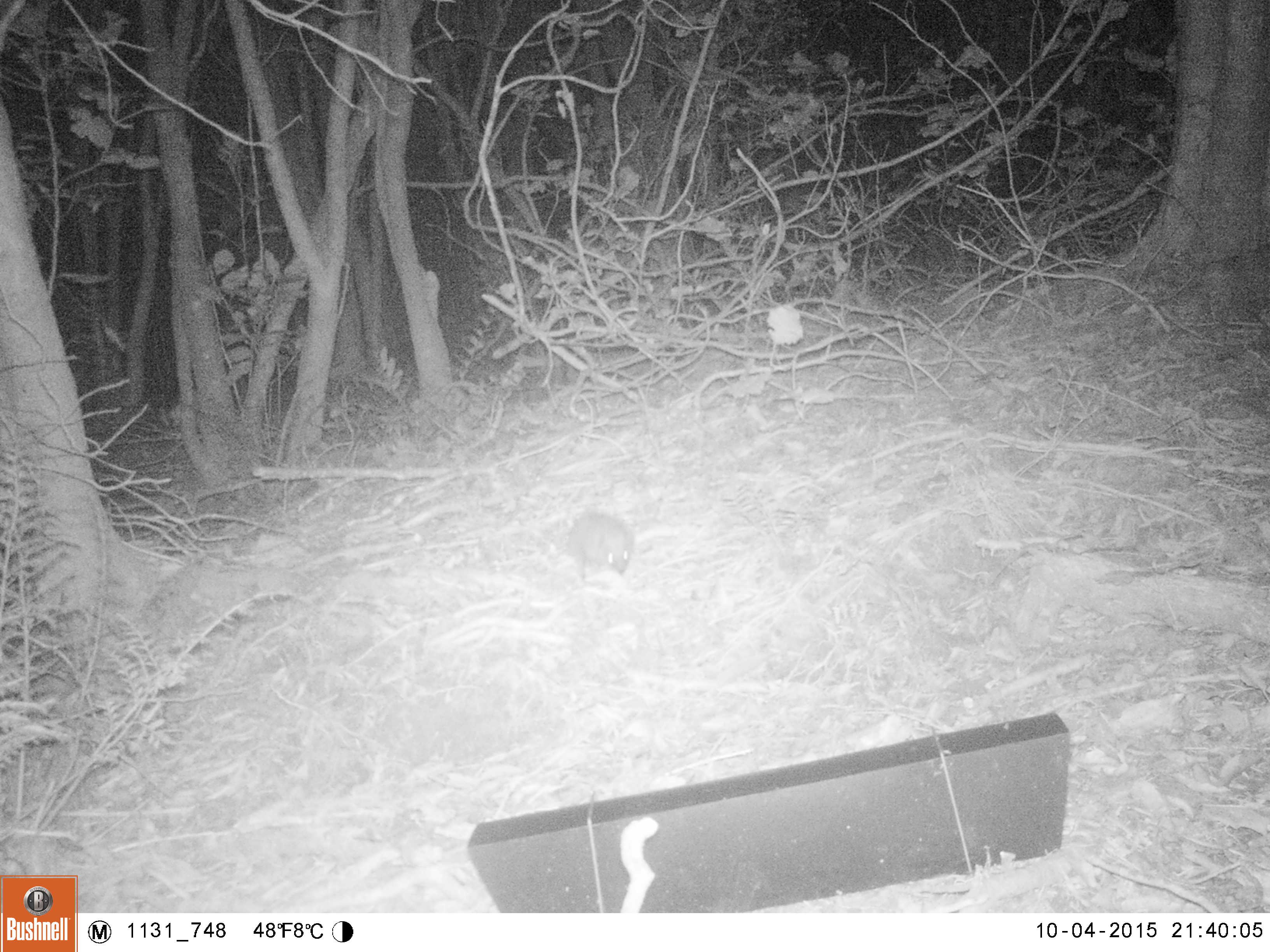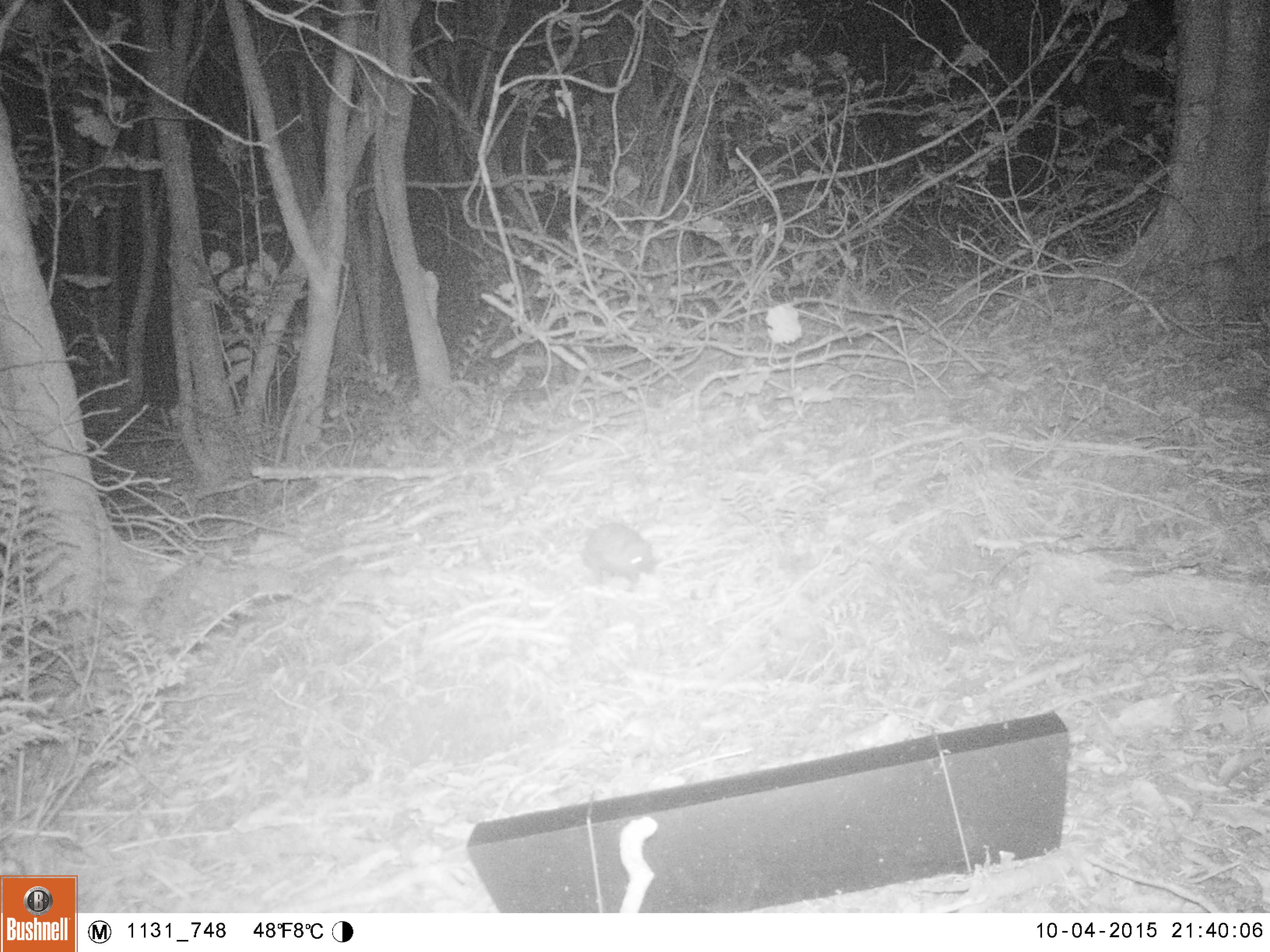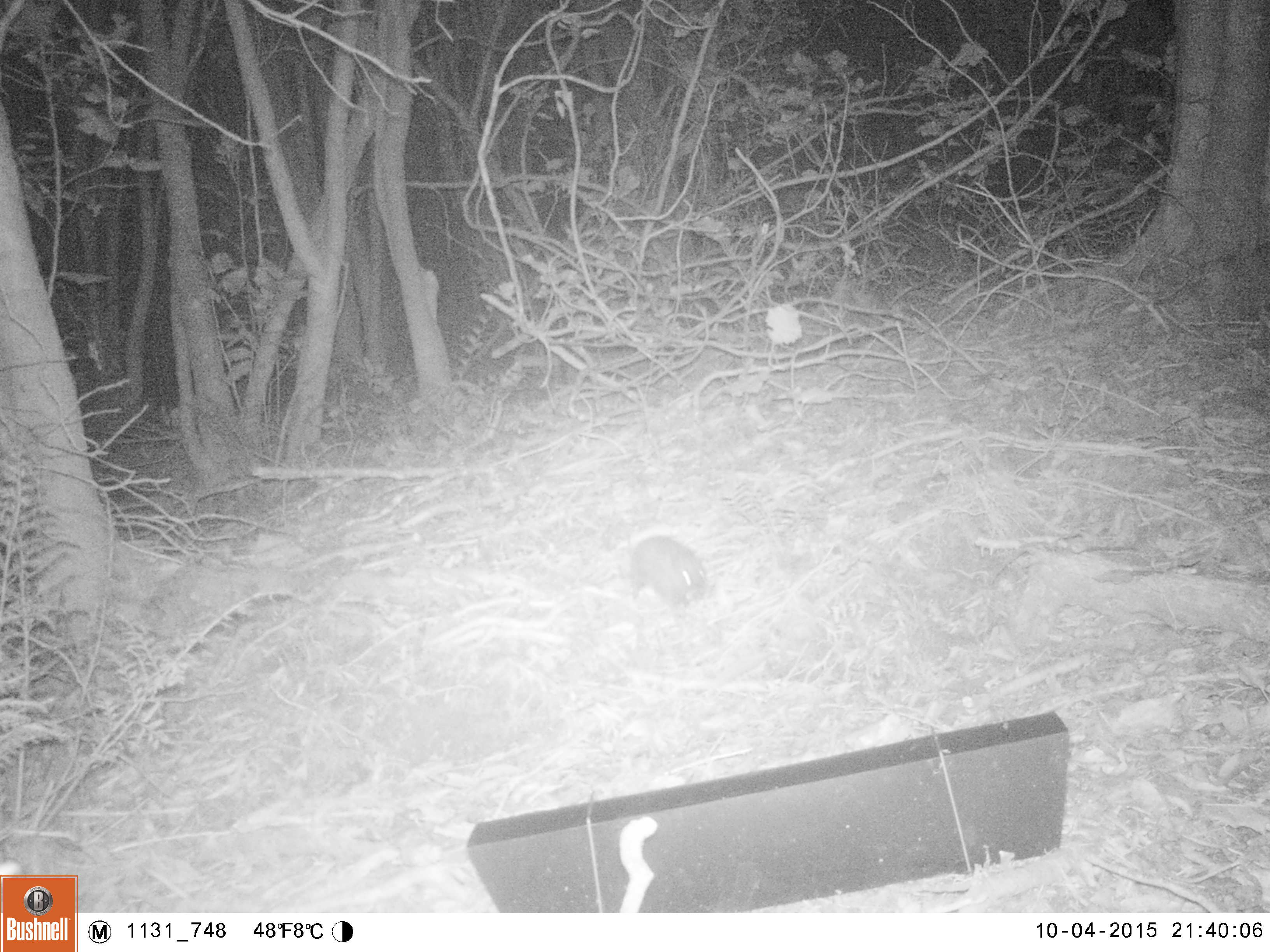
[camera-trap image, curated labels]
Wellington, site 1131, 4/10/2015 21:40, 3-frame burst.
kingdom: Animalia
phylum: Chordata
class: Mammalia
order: Eulipotyphla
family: Erinaceidae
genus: Erinaceus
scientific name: Erinaceus europaeus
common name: hedgehog